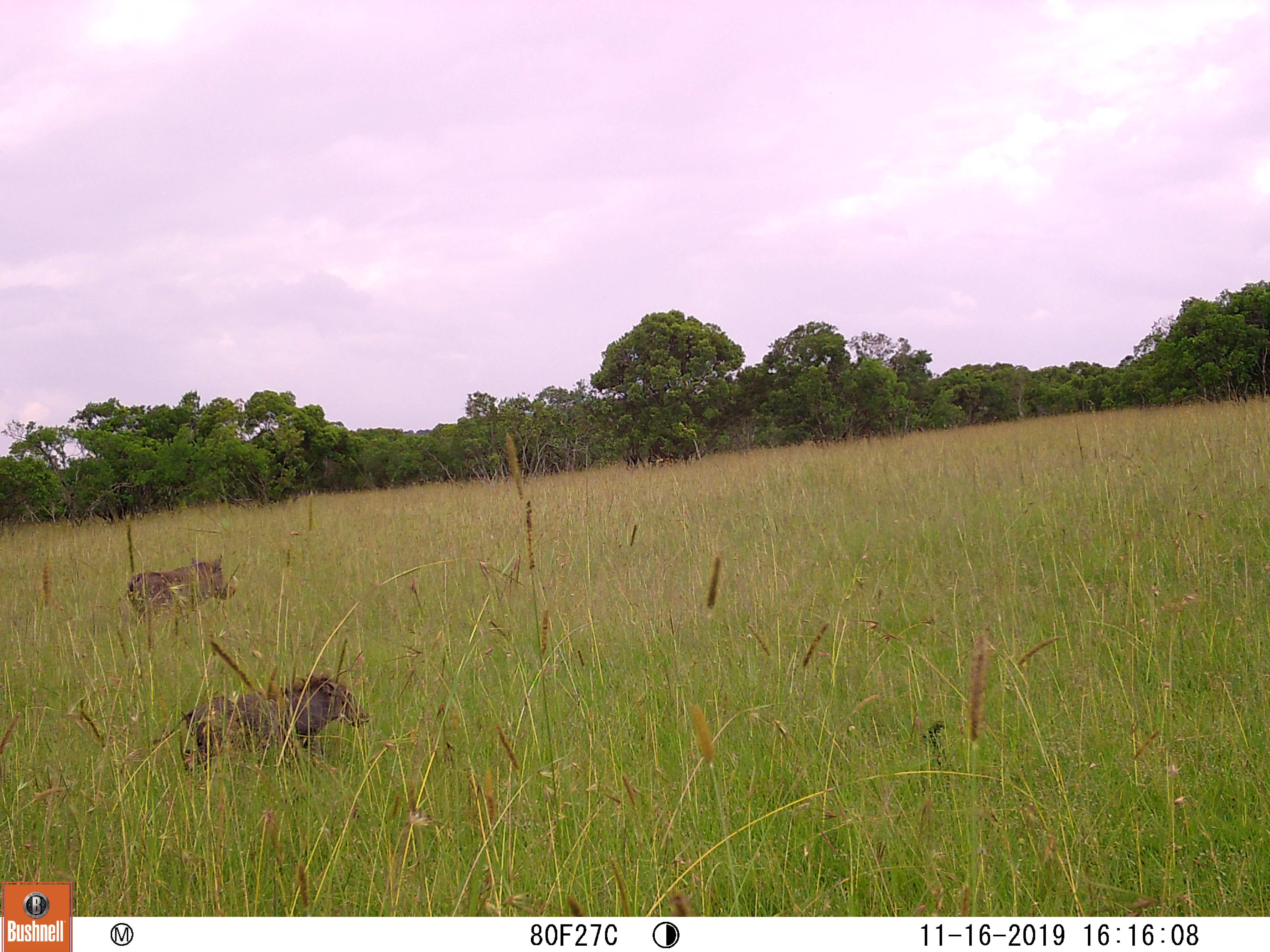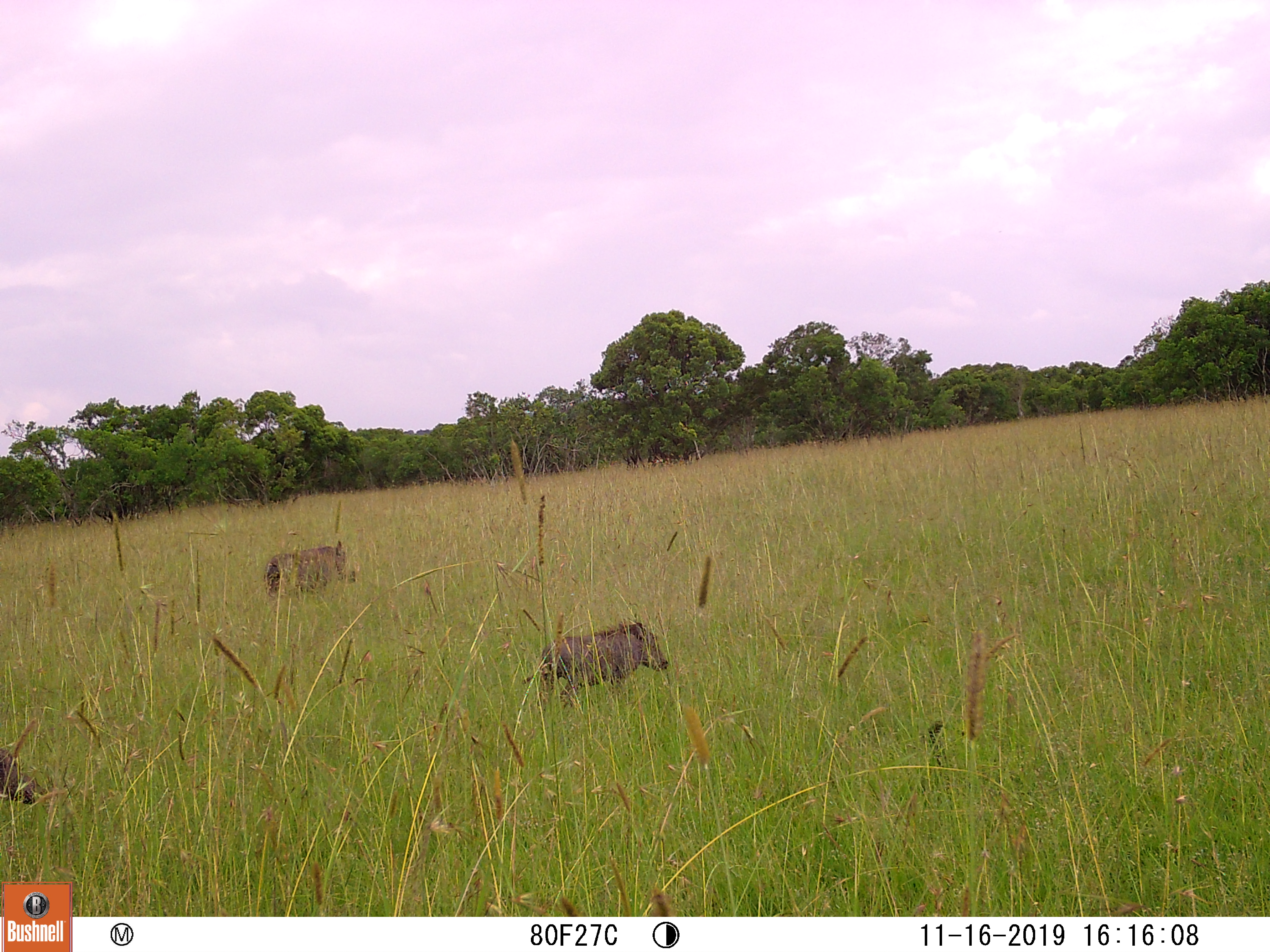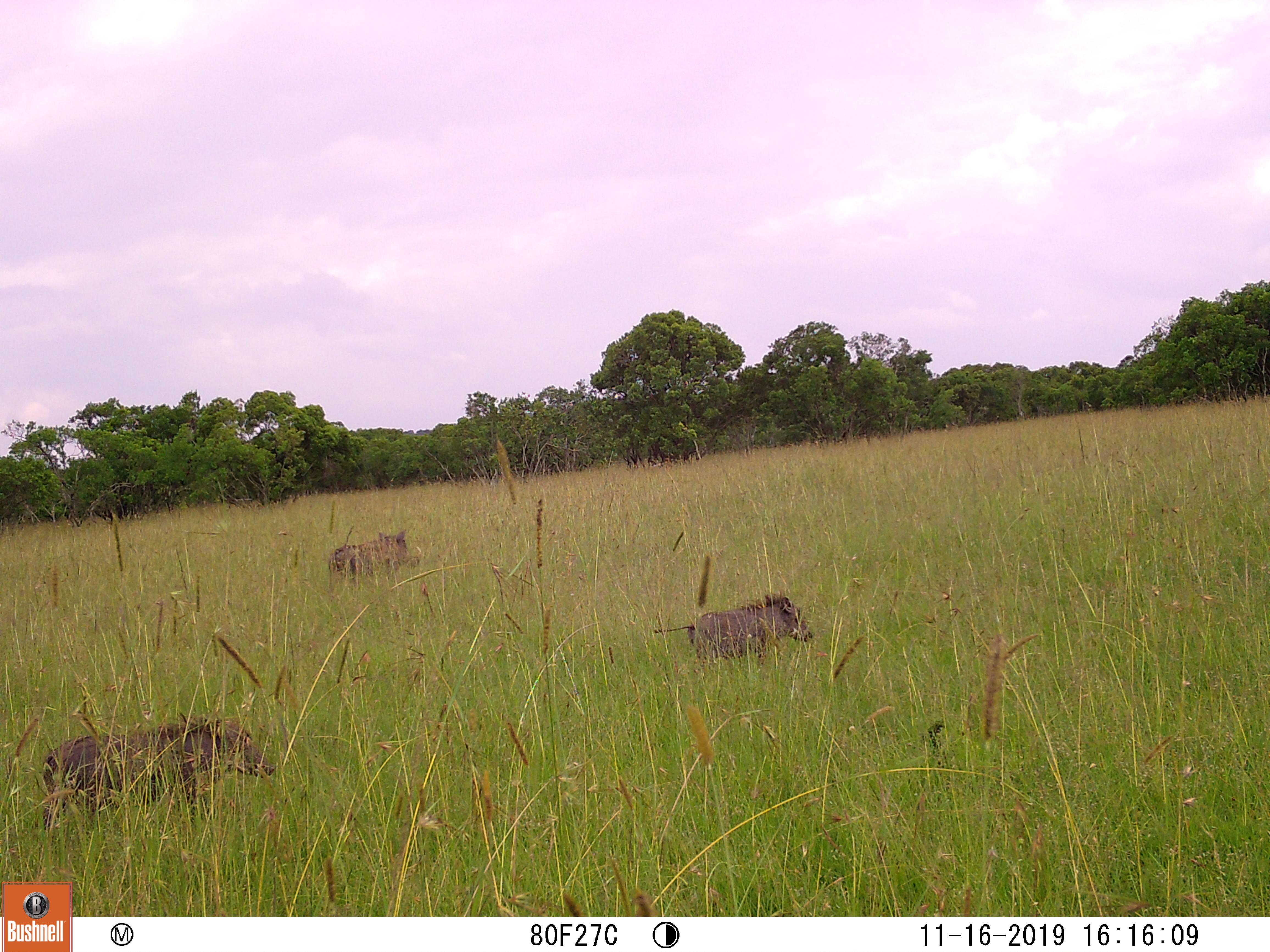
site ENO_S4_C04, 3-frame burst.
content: unidentified animal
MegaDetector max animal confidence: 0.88